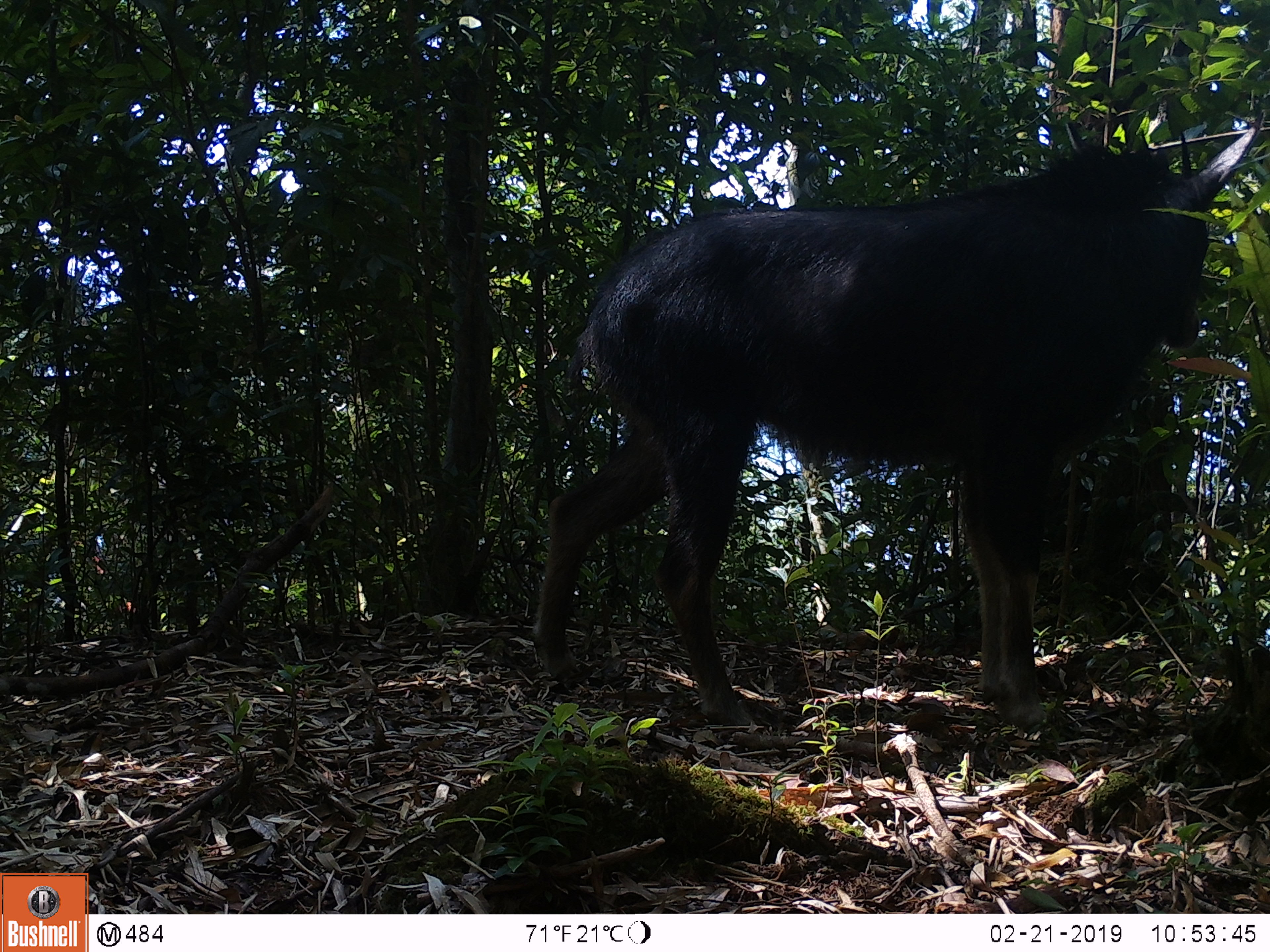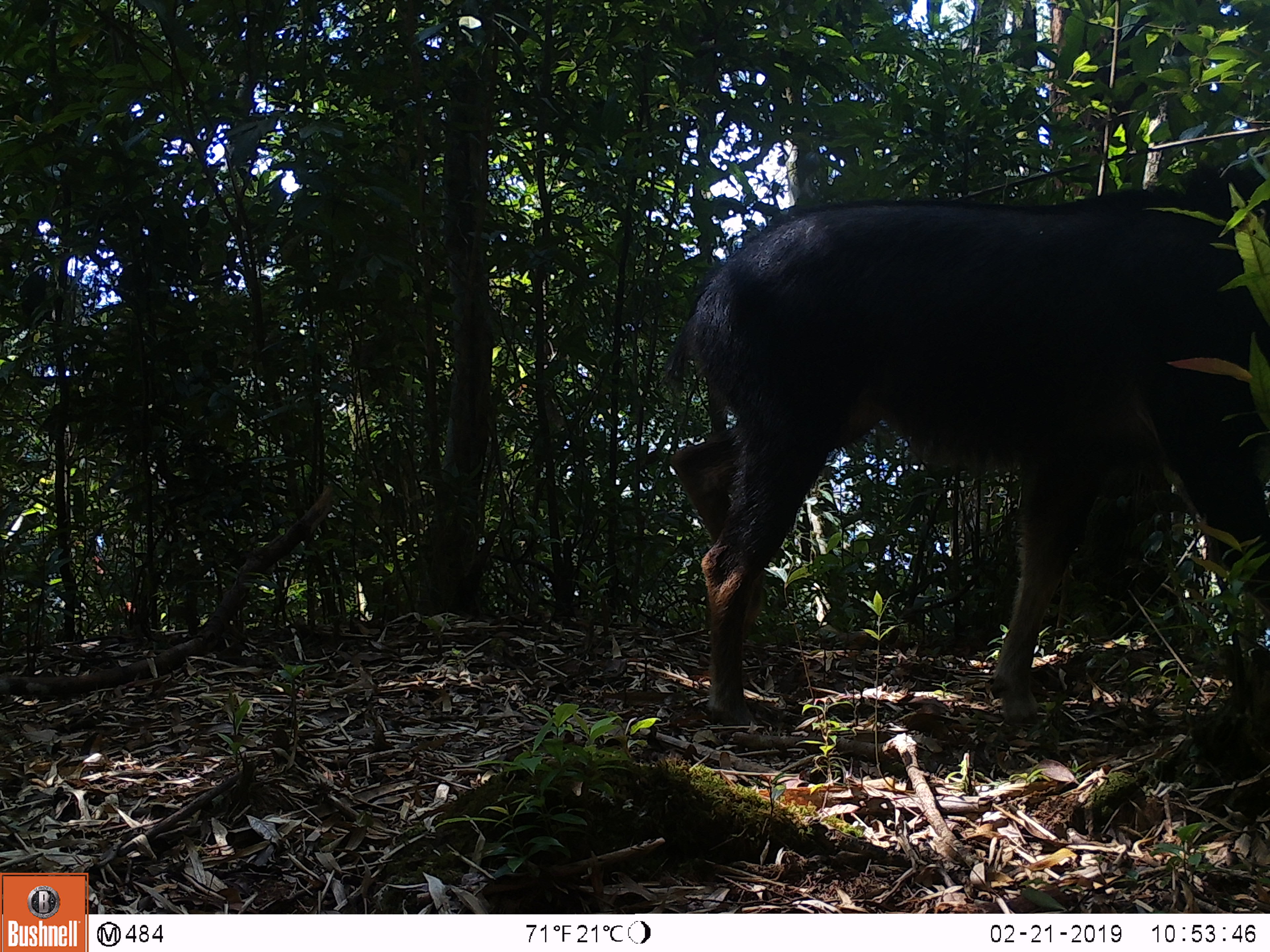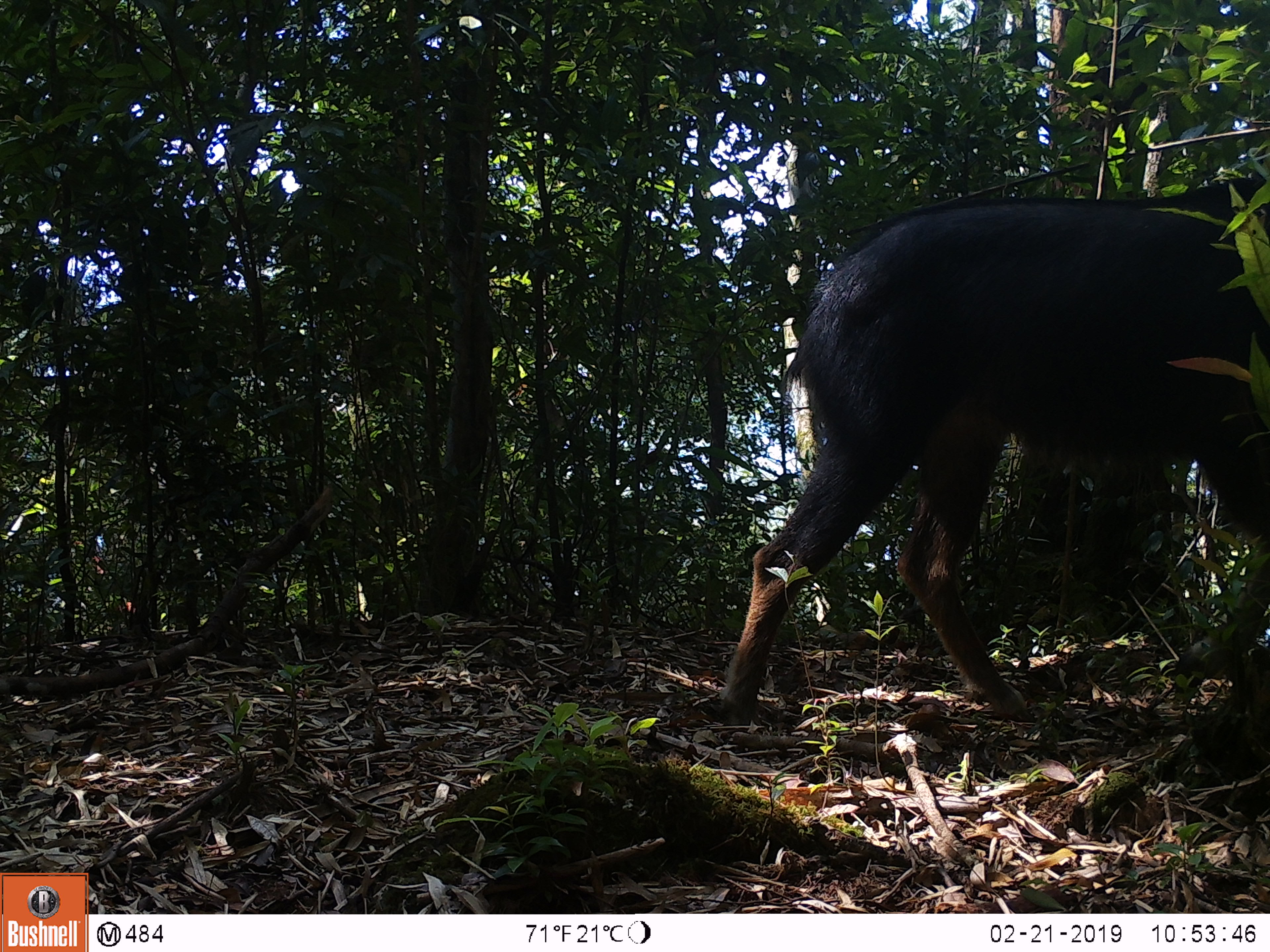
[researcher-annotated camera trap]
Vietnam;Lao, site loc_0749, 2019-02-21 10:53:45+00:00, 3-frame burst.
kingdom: Animalia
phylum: Chordata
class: Mammalia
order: Artiodactyla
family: Bovidae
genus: Capricornis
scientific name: Capricornis sumatraensis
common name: chinese serow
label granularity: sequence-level